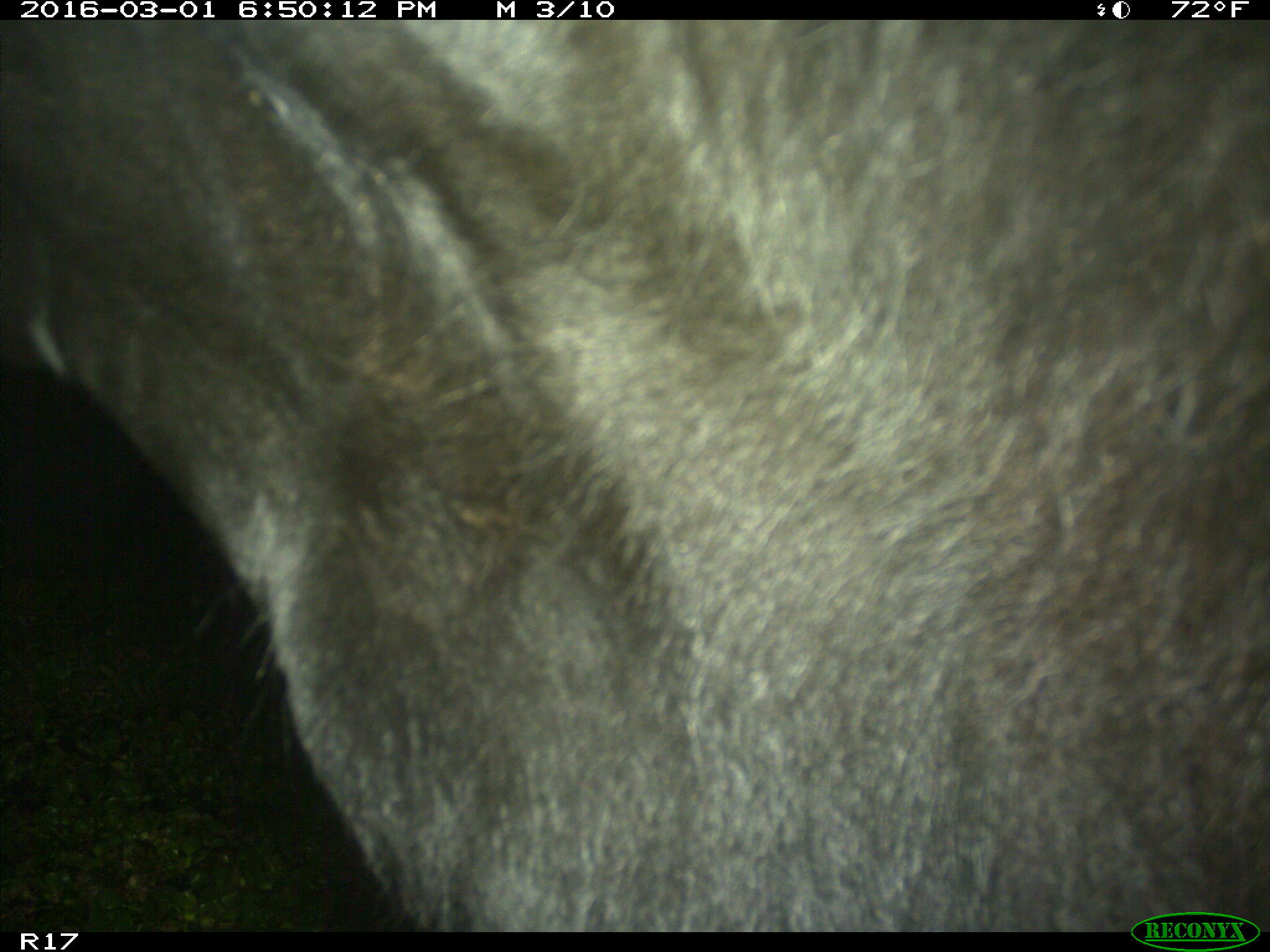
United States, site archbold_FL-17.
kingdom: Animalia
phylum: Chordata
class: Mammalia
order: Artiodactyla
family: Bovidae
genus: Bos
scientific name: Bos taurus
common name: domestic cow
Bos taurus (domestic cow).